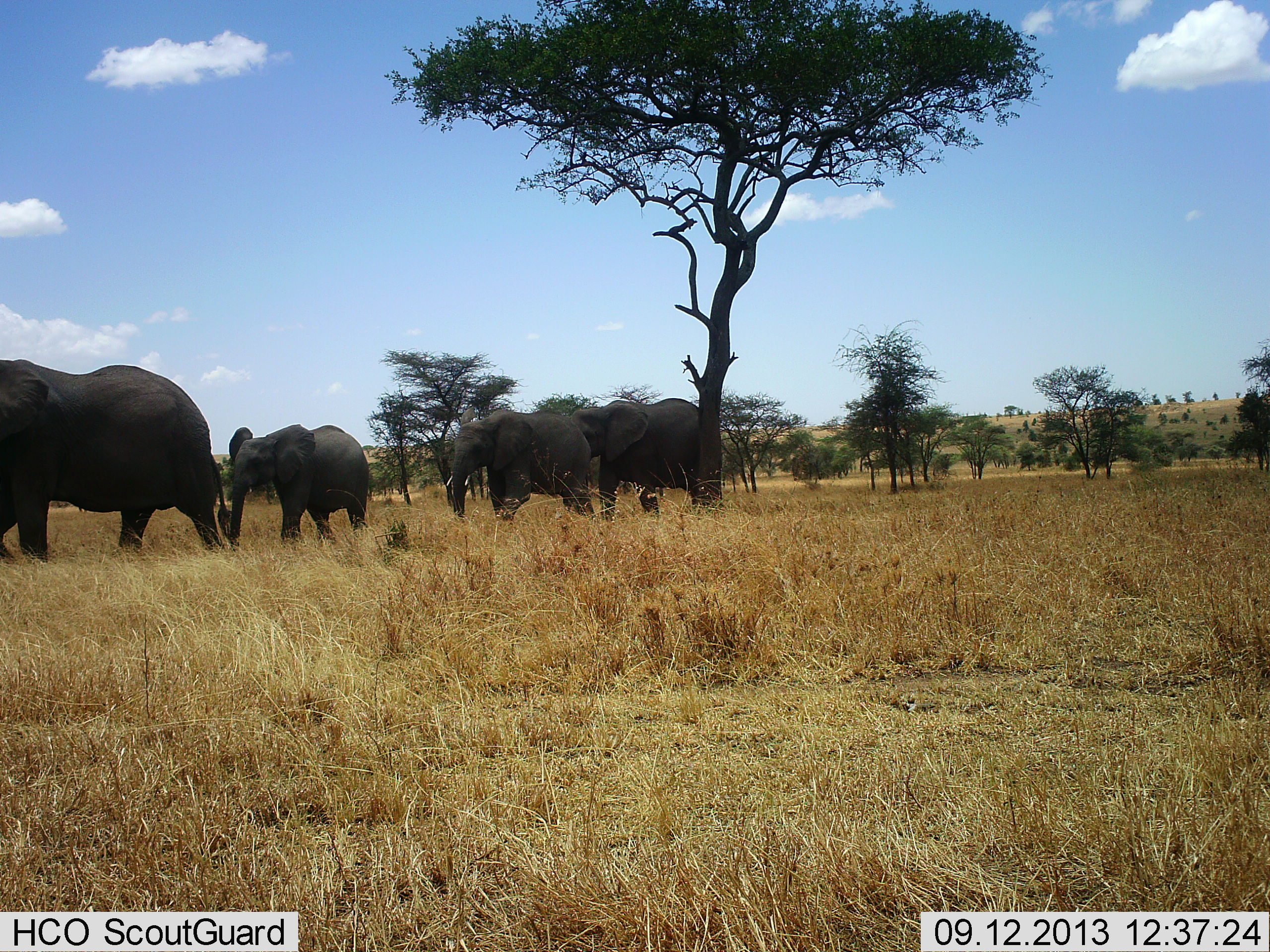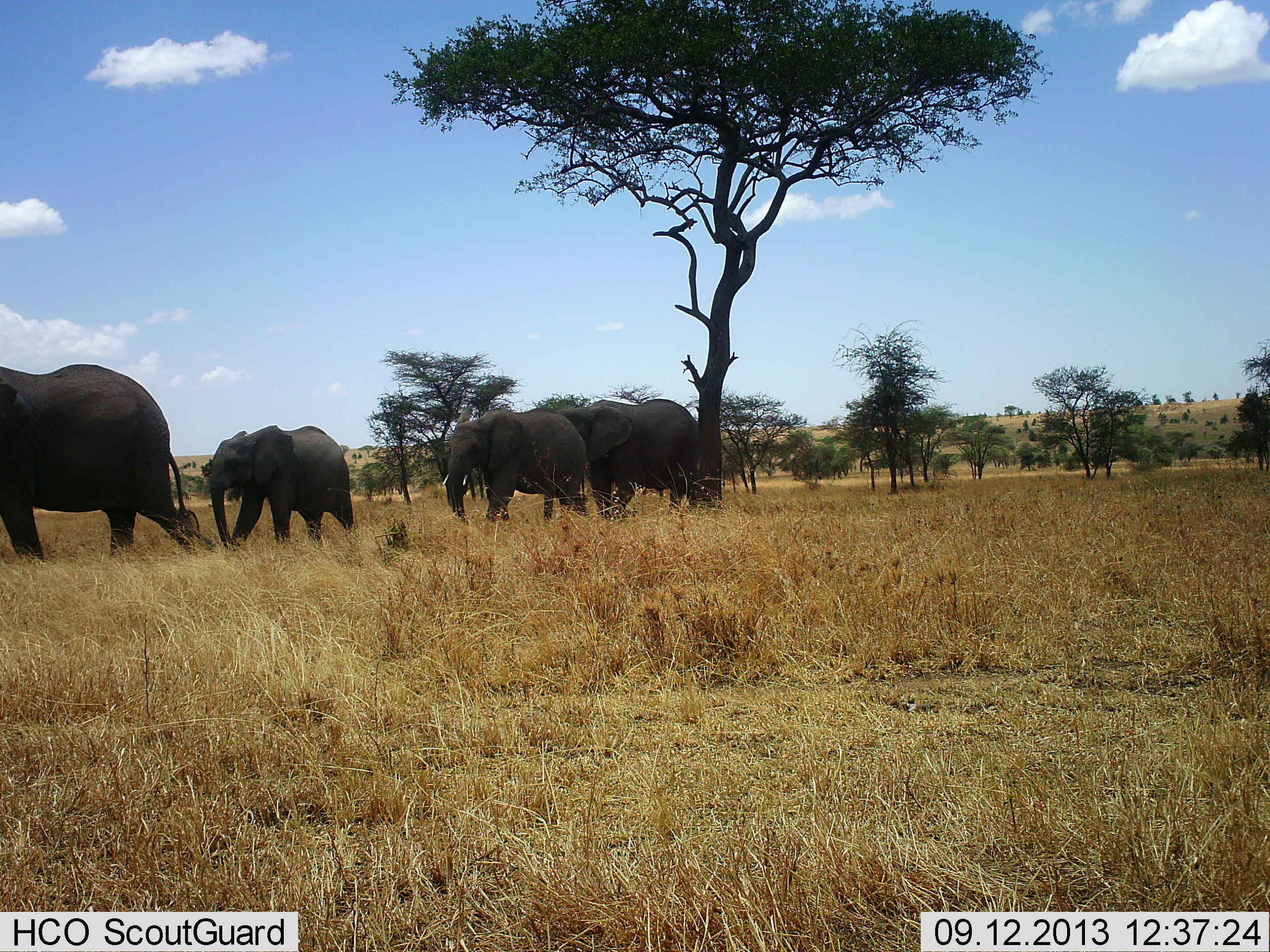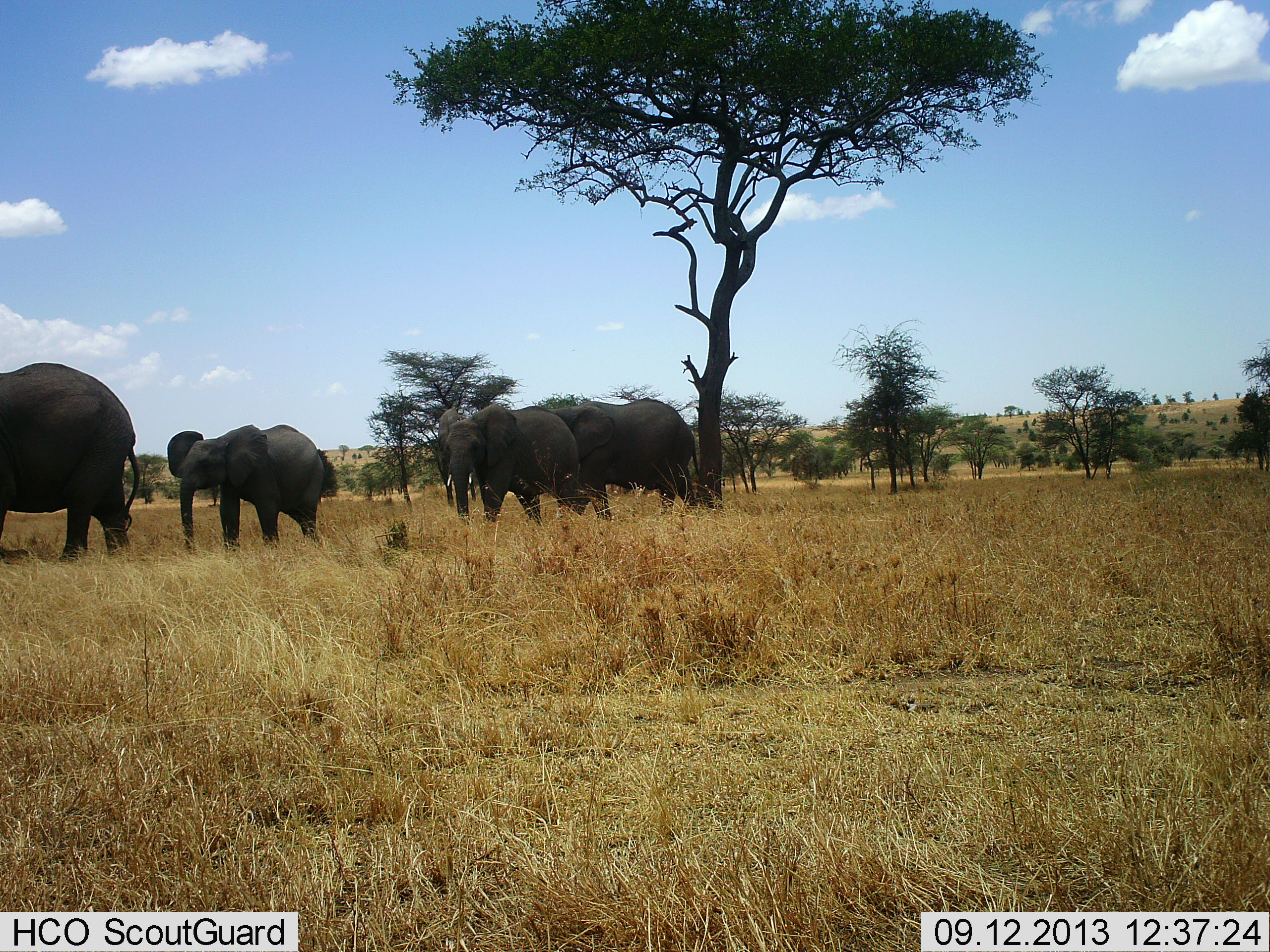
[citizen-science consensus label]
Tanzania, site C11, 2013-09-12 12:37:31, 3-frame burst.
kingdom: Animalia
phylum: Chordata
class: Mammalia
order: Proboscidea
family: Elephantidae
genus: Loxodonta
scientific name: Loxodonta africana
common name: african bush elephant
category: elephant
Elephant (african bush elephant) (Loxodonta africana), count 4. Behavior (volunteer vote fractions): standing 3%, resting 0%, moving 97%, interacting 0%. Young present (vote fraction): 40%. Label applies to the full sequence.